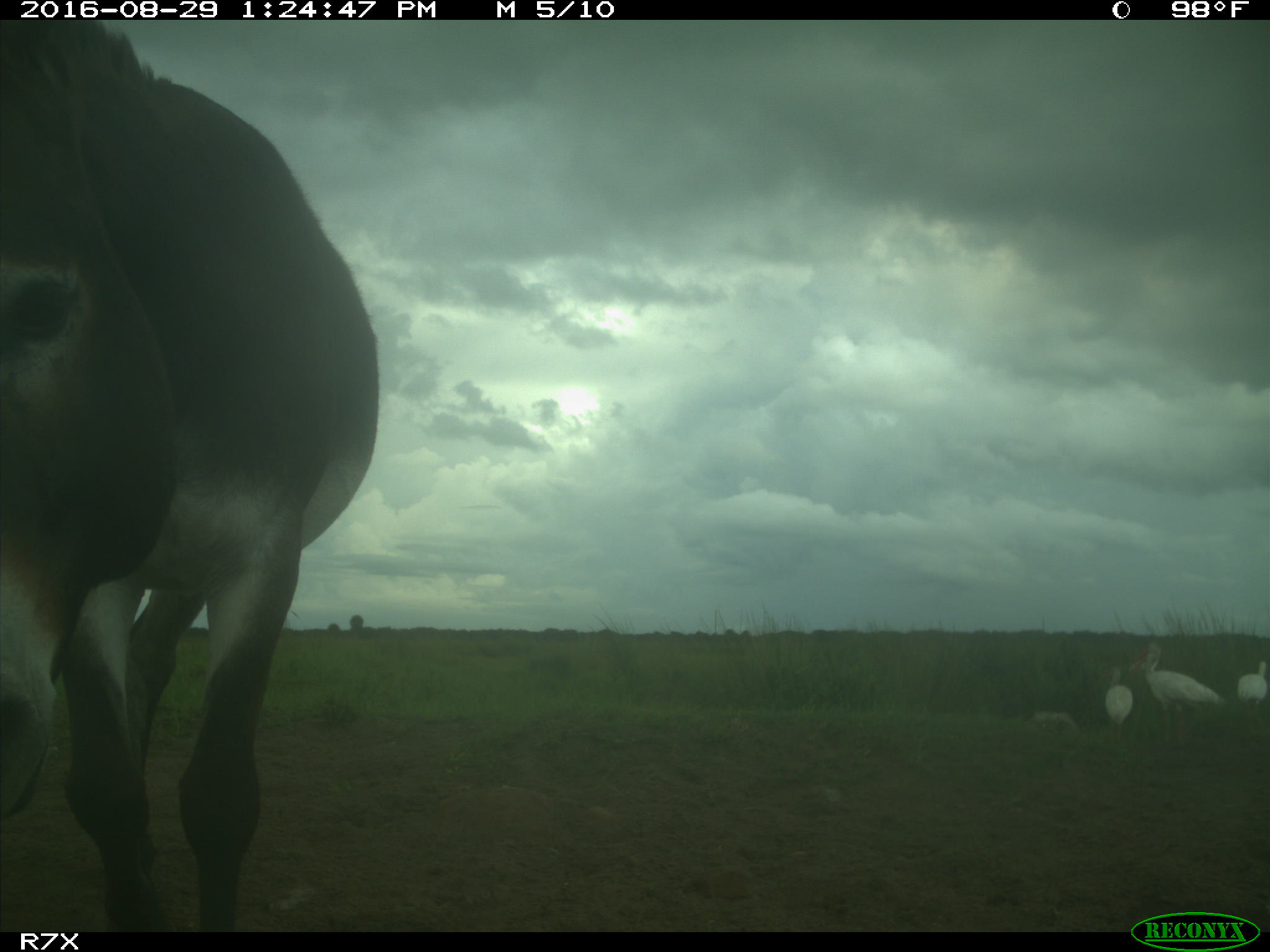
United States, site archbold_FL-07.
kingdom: Animalia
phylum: Chordata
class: Aves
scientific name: Aves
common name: birds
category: unidentified bird